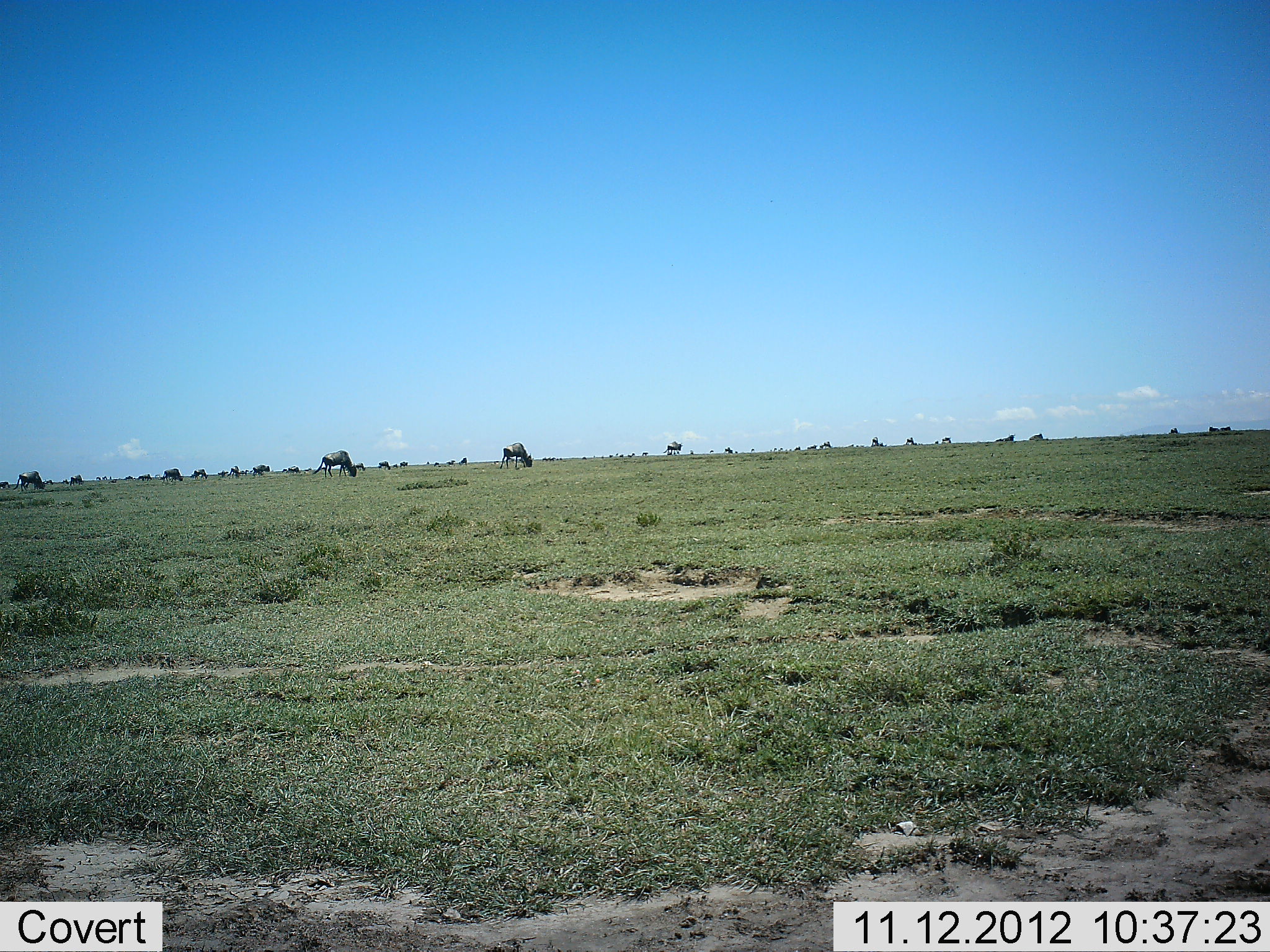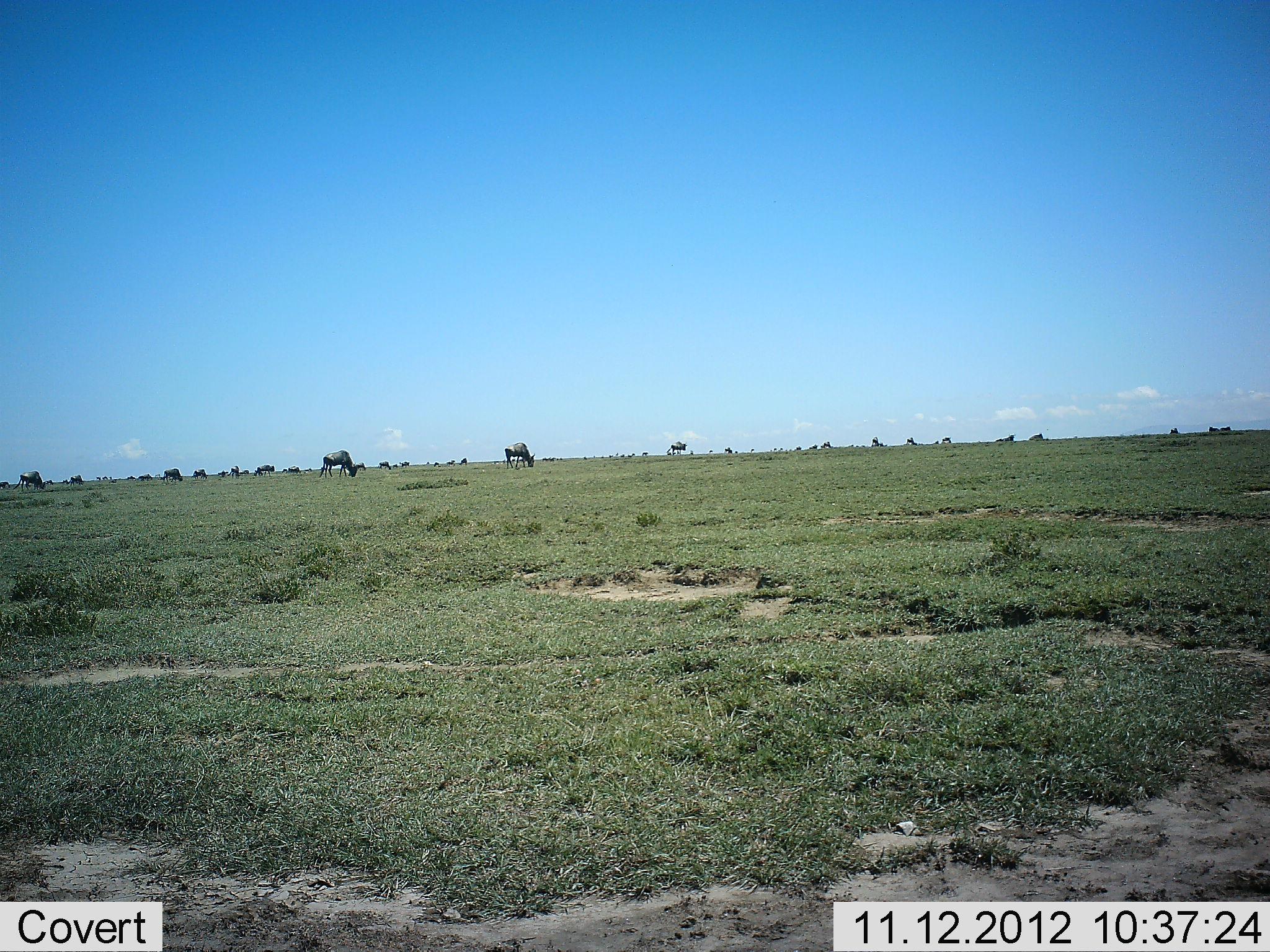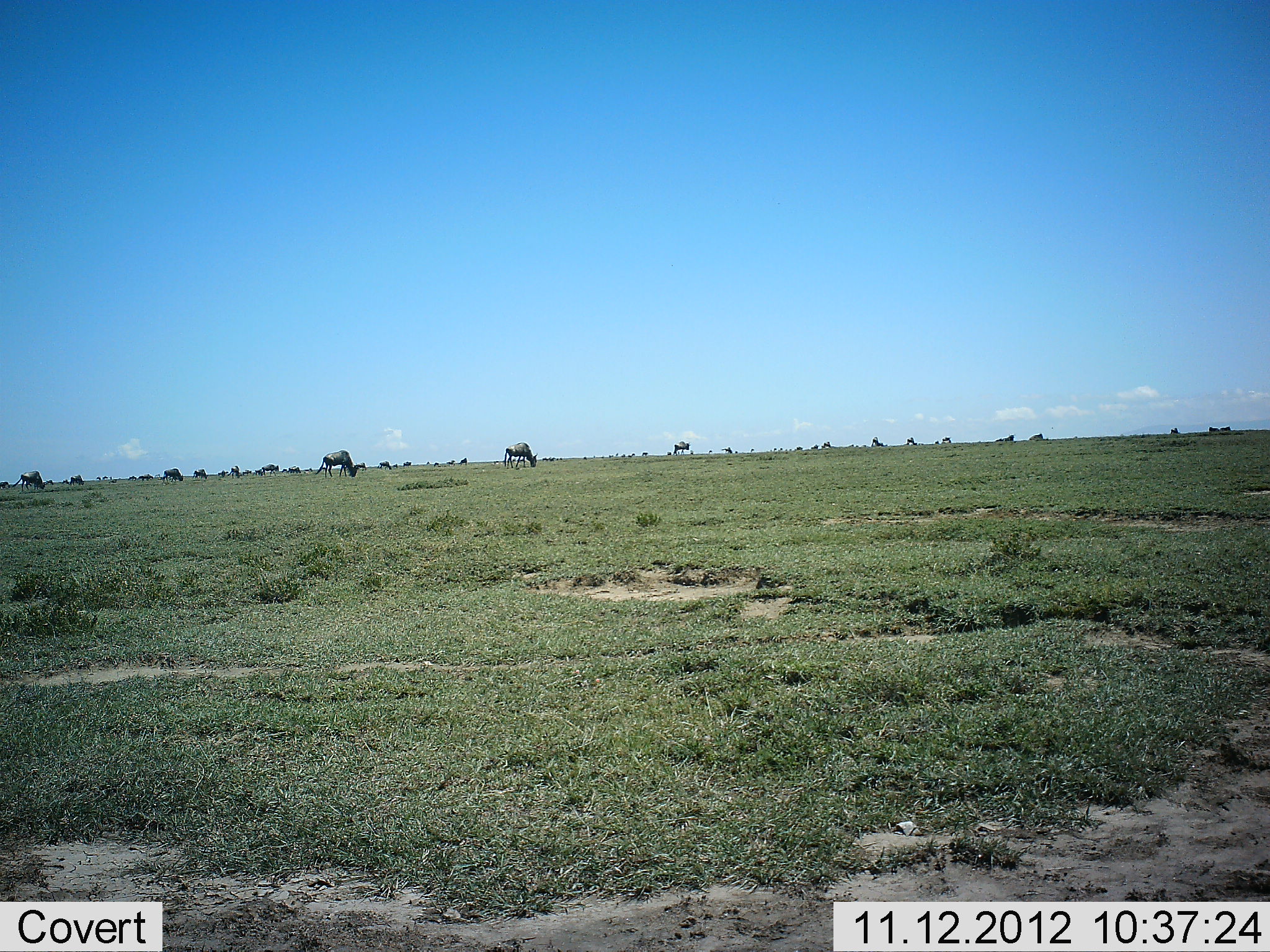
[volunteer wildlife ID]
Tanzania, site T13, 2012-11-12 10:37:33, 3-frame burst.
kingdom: Animalia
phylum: Chordata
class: Mammalia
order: Artiodactyla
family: Bovidae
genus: Connochaetes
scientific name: Connochaetes taurinus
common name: blue wildebeest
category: wildebeest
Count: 11-50.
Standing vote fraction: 50%.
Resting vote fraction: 0%.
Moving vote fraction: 60%.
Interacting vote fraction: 0%.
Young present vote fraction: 0%.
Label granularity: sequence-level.